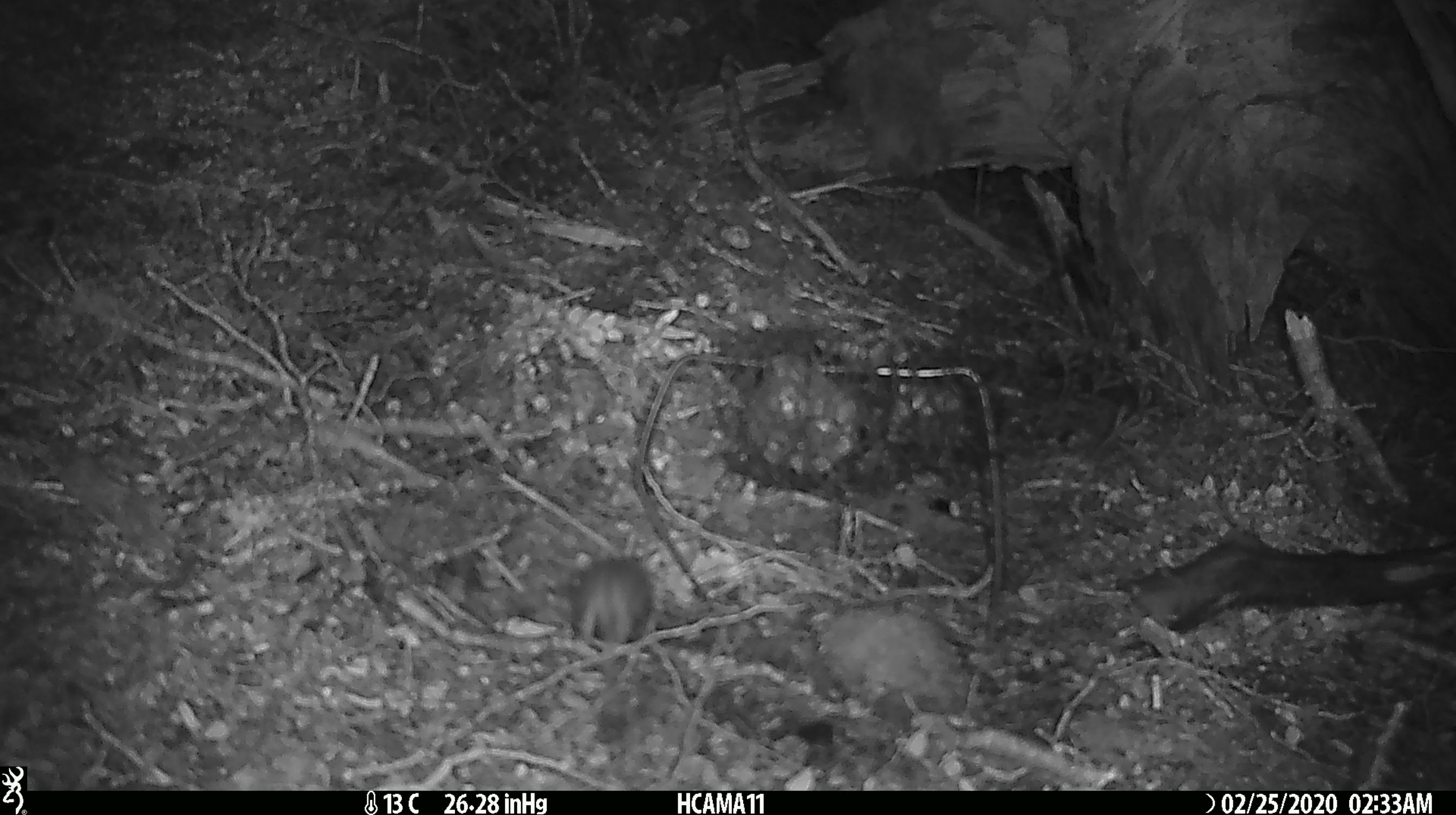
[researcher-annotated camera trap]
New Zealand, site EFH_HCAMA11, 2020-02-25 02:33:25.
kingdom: Animalia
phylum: Chordata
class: Mammalia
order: Rodentia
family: Muridae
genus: Mus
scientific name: Mus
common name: mouse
Mouse (Mus).